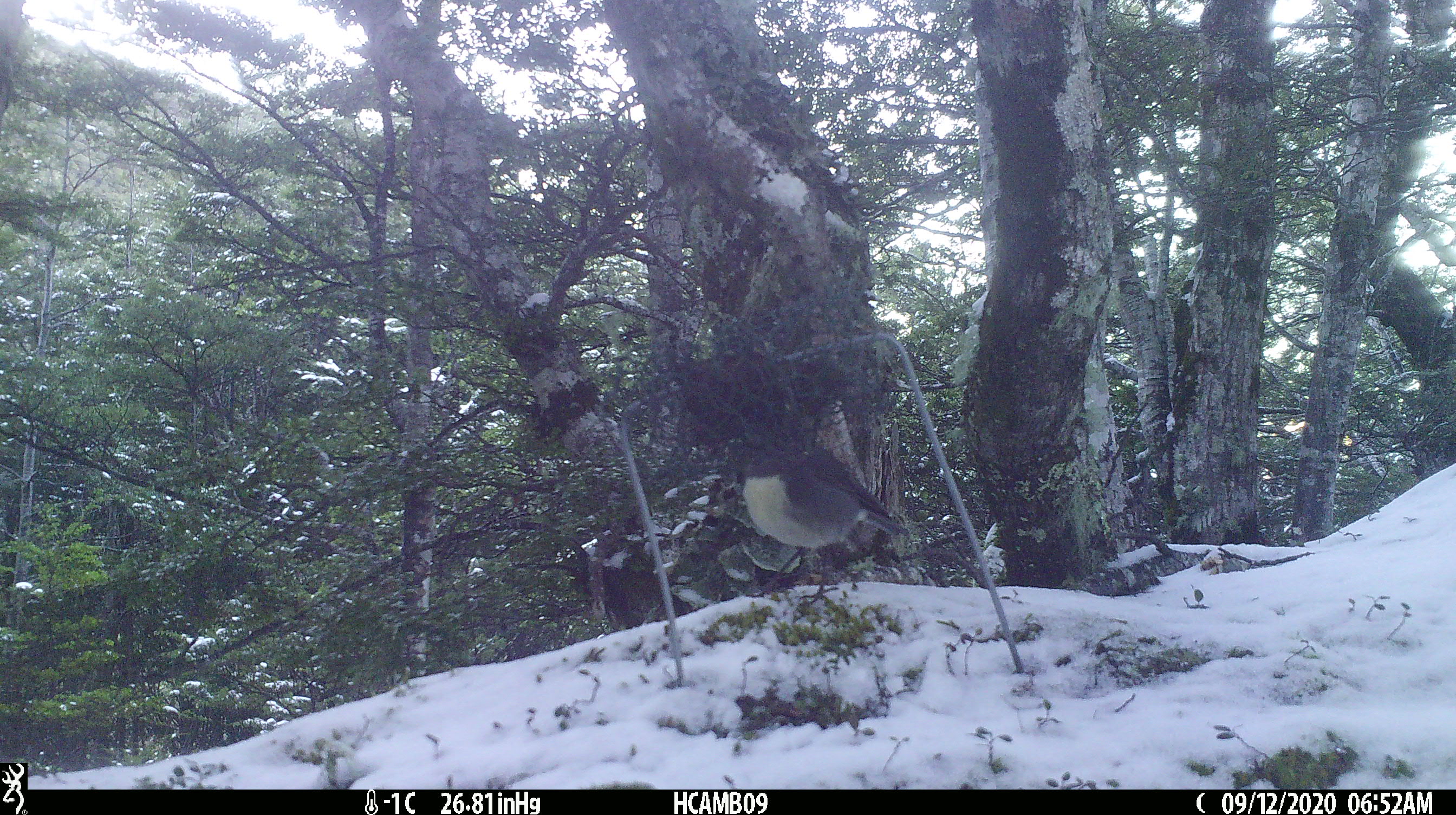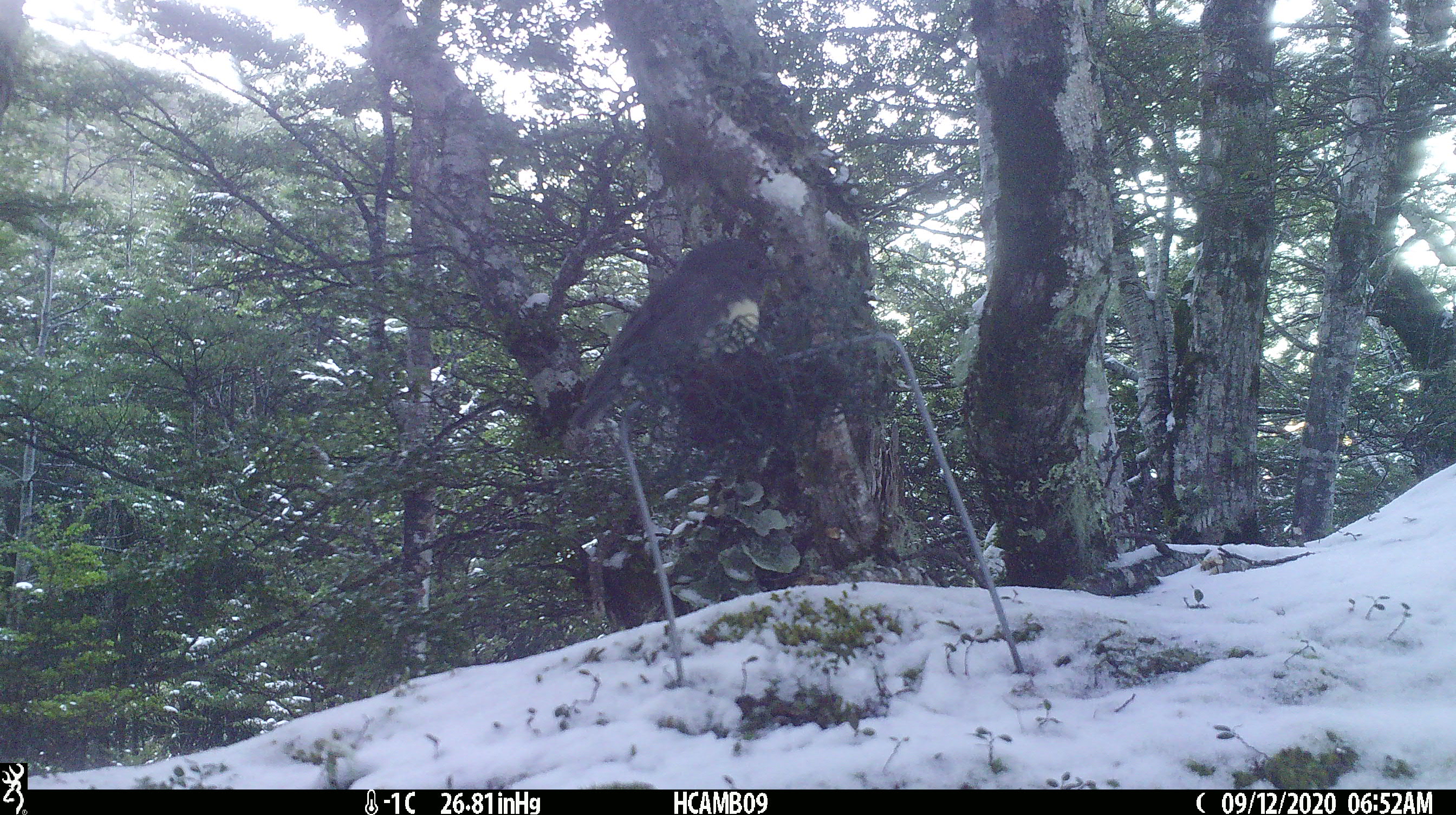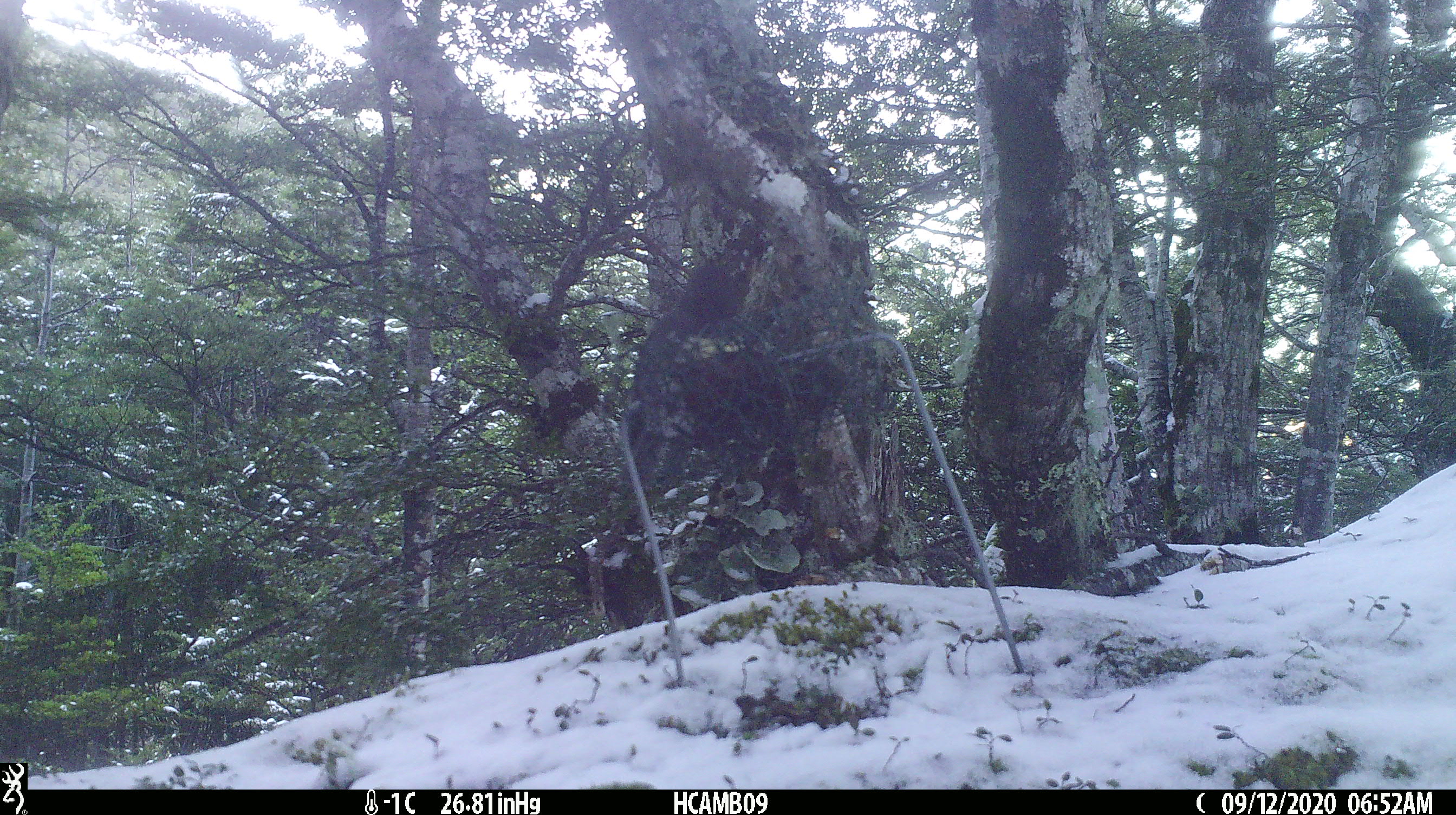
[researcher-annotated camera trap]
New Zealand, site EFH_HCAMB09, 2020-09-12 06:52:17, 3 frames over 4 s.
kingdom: Animalia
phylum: Chordata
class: Aves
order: Passeriformes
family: Petroicidae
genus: Petroica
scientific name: Petroica australis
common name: new zealand robin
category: robin